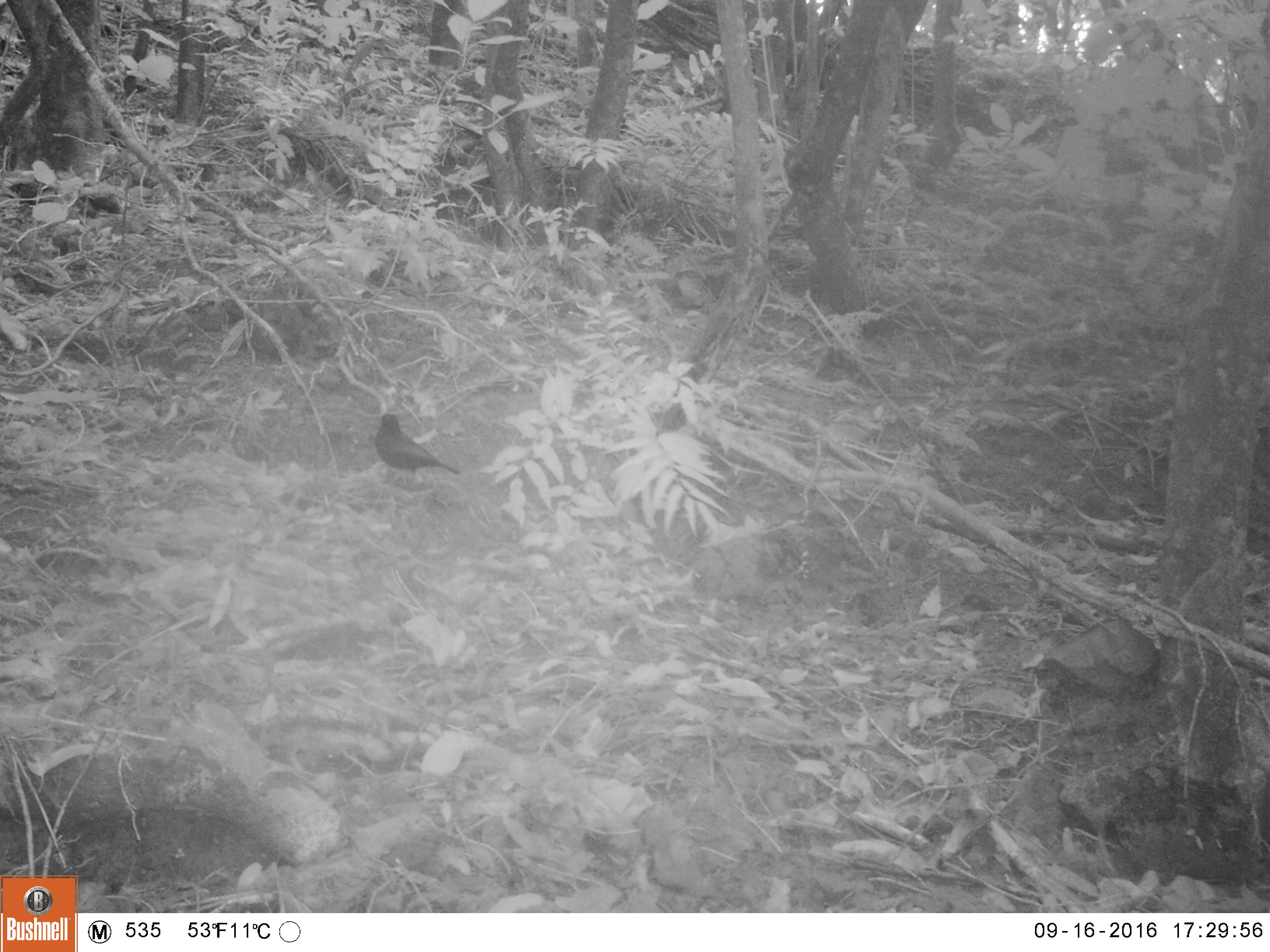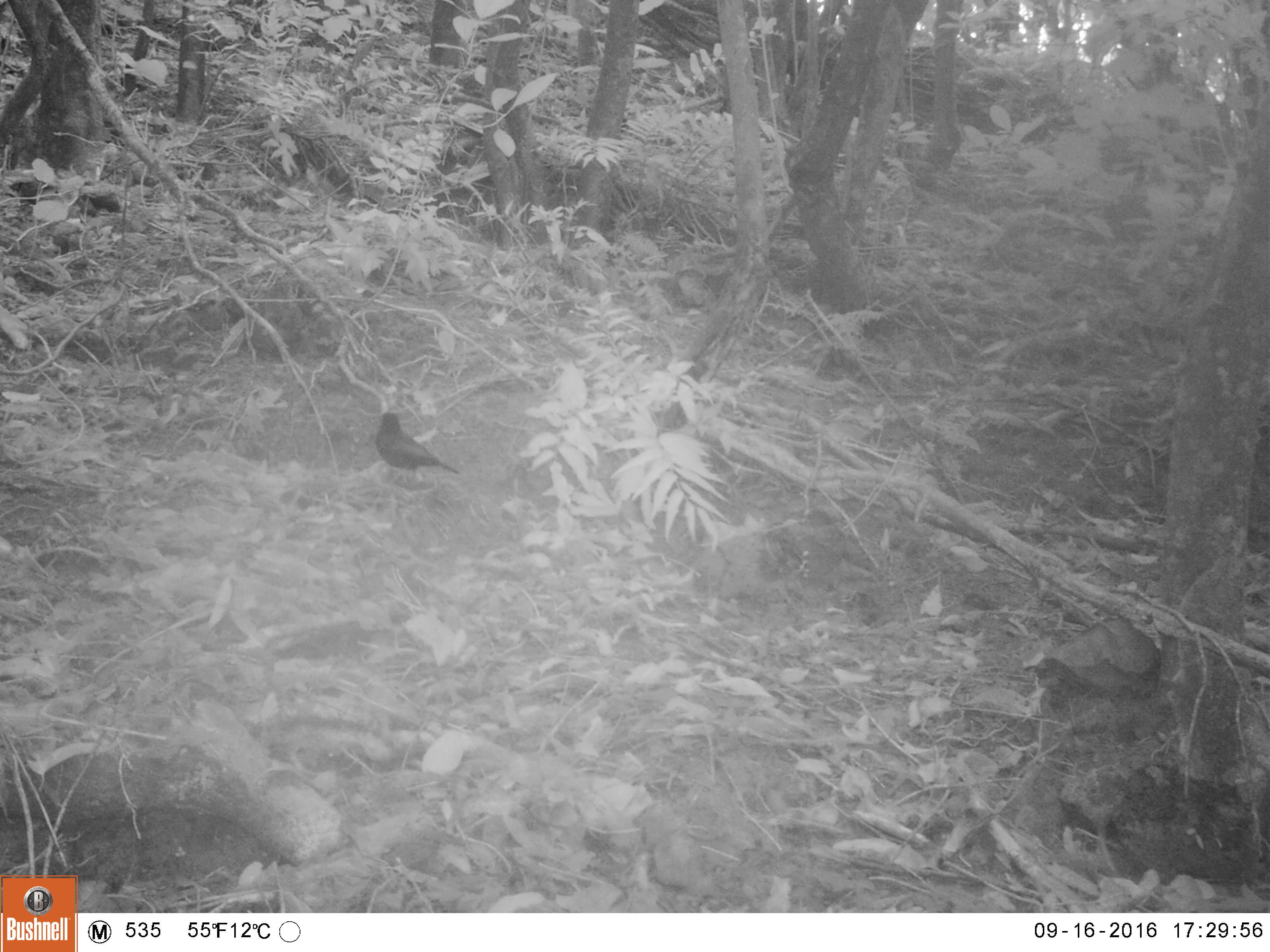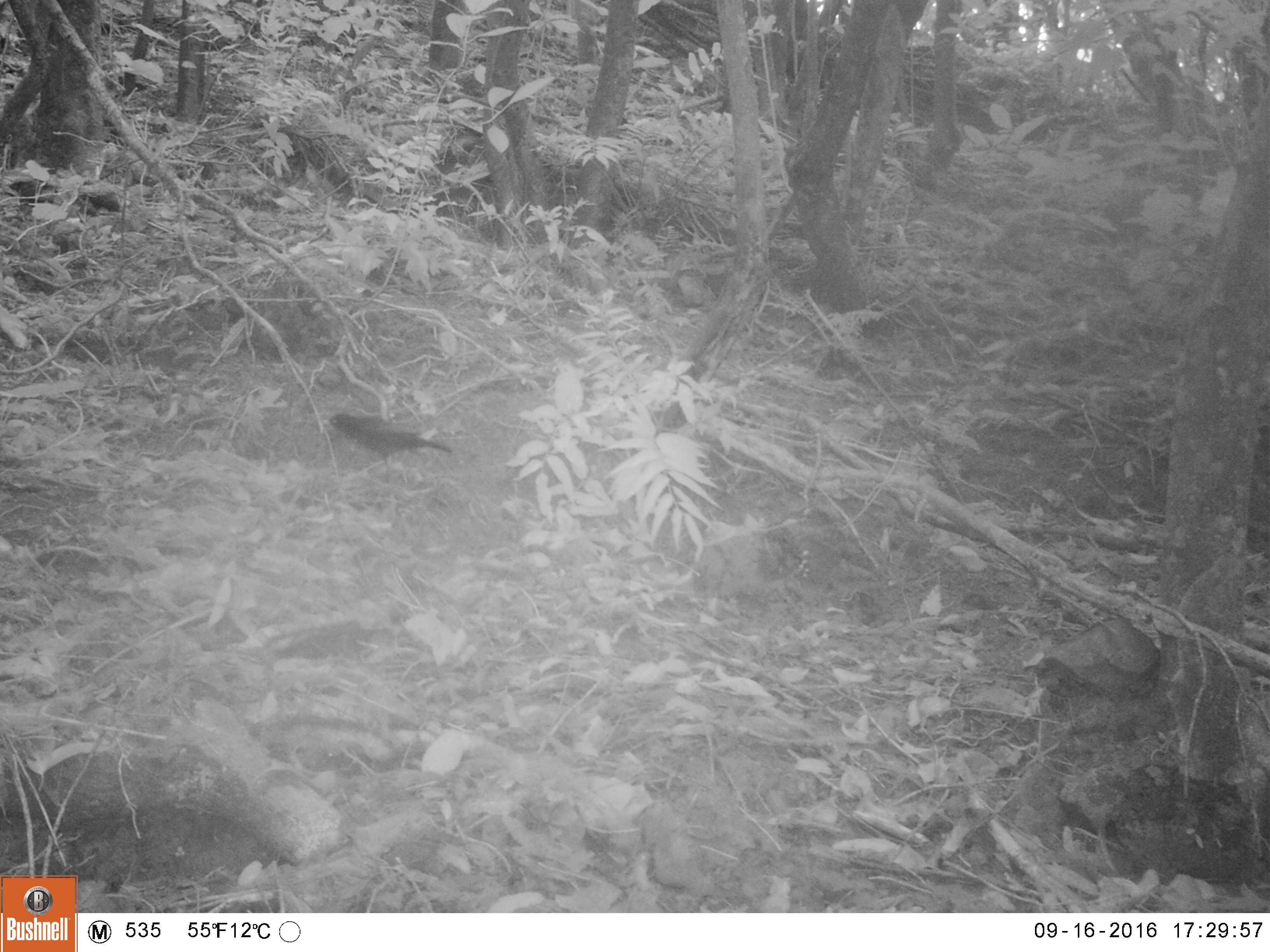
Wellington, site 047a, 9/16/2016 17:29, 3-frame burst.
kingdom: Animalia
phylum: Chordata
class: Aves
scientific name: Aves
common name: bird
Bird (Aves).